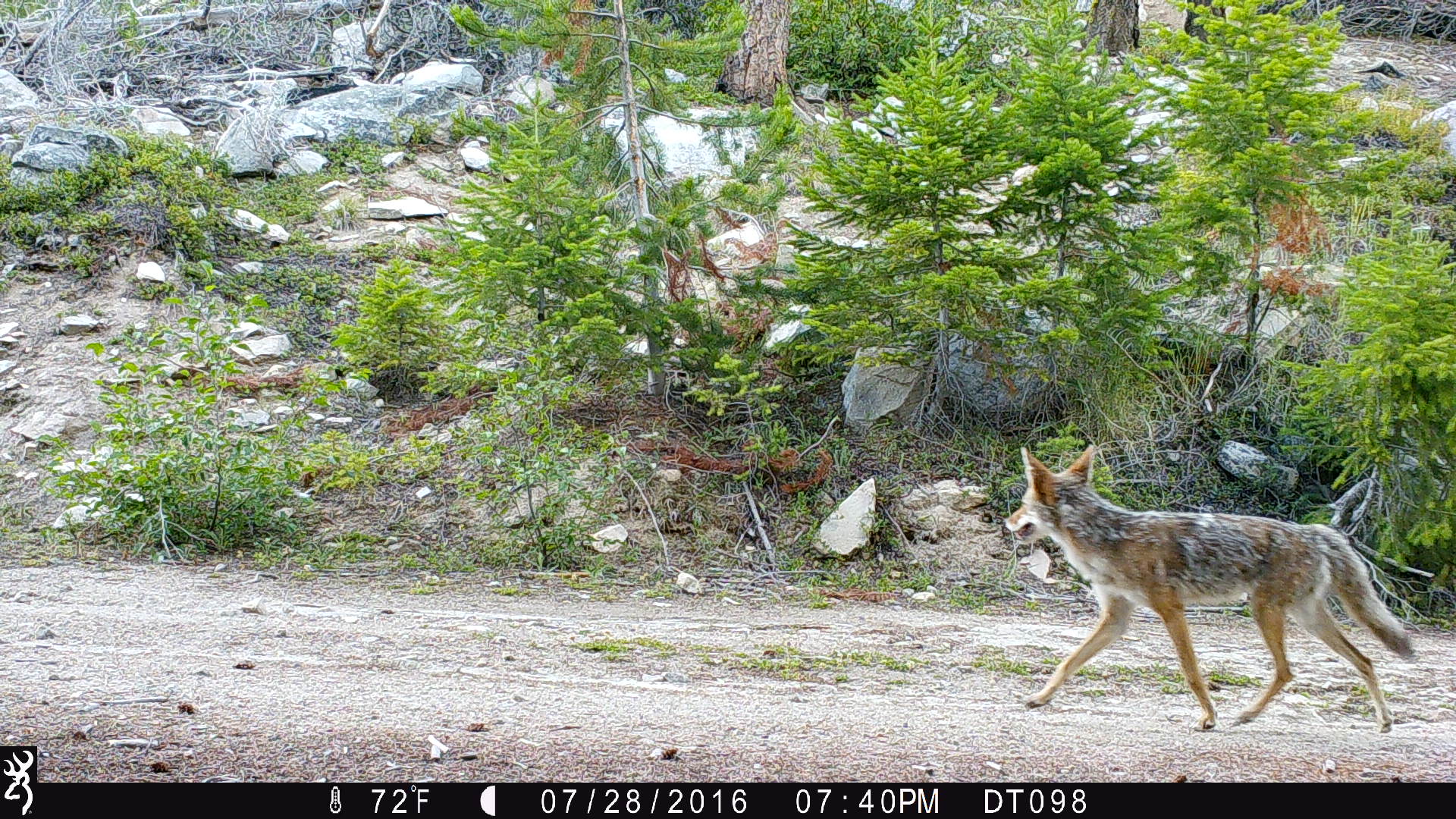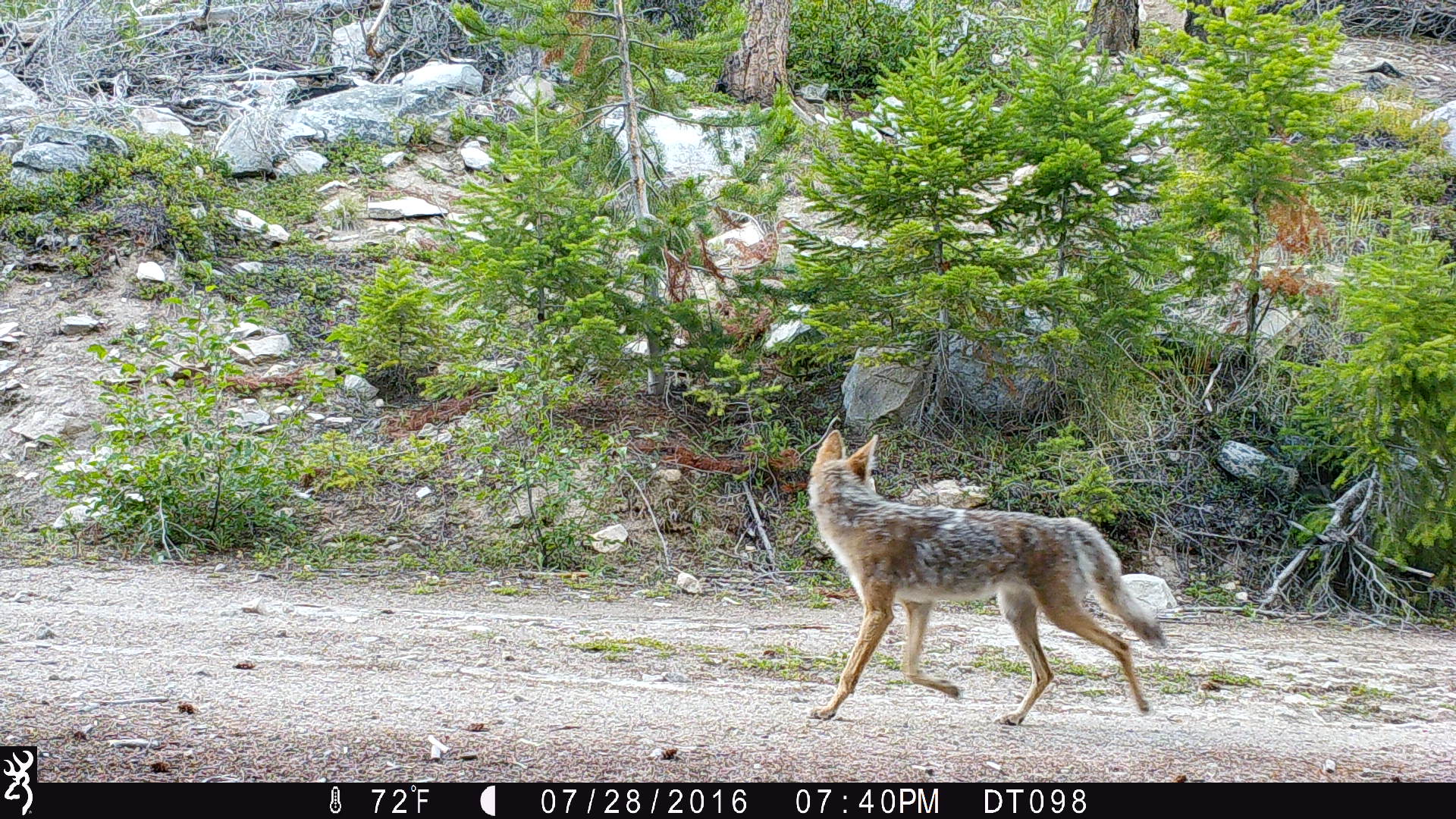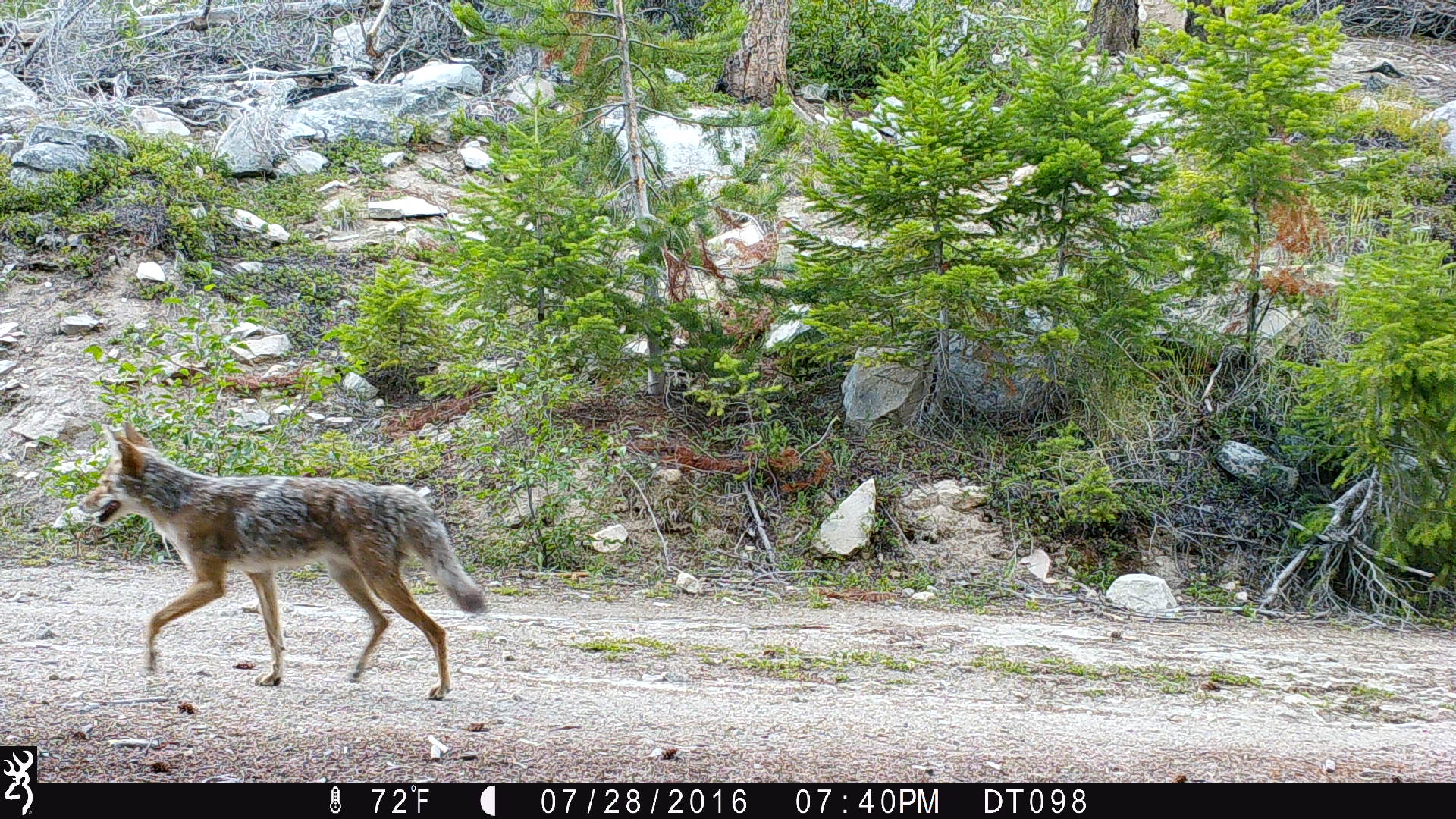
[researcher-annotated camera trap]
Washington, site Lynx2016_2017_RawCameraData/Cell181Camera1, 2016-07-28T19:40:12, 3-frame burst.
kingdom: Animalia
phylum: Chordata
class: Mammalia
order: Carnivora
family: Canidae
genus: Canis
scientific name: Canis latrans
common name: coyote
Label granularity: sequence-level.